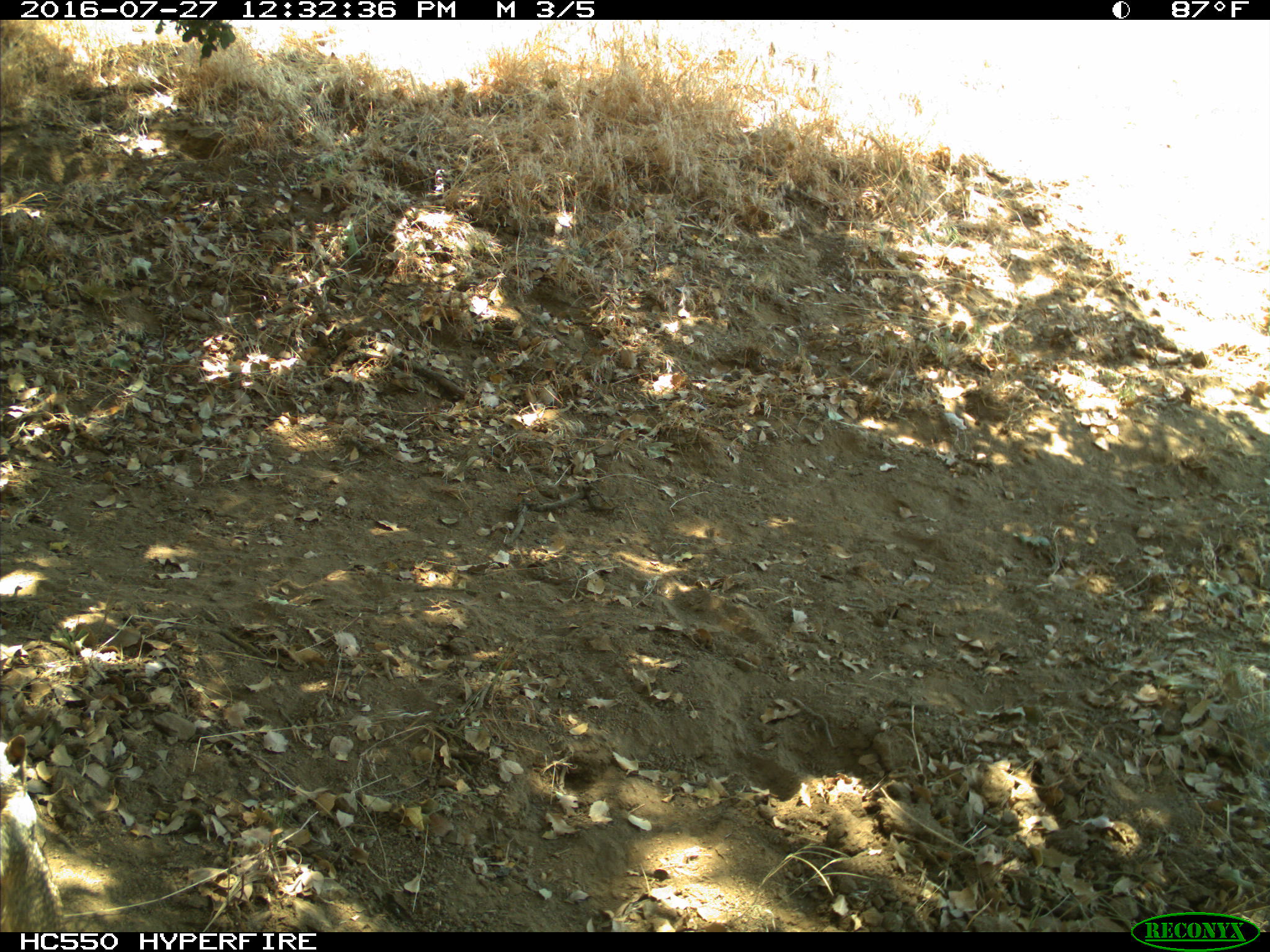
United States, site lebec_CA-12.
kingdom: Animalia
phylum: Chordata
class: Mammalia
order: Rodentia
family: Sciuridae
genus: Otospermophilus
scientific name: Otospermophilus beecheyi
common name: california ground squirrel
Otospermophilus beecheyi (california ground squirrel).